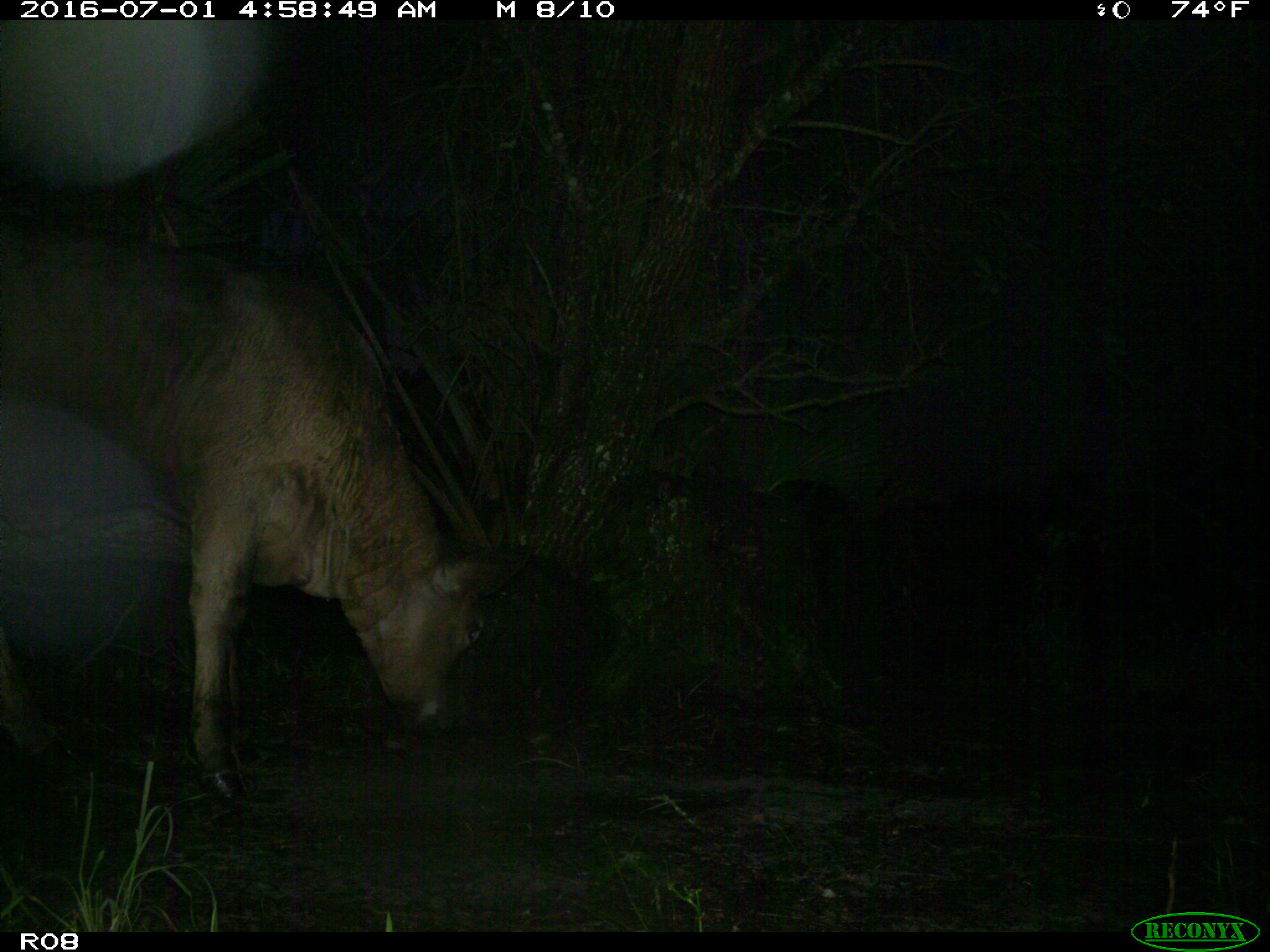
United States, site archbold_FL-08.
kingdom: Animalia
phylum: Chordata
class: Mammalia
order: Artiodactyla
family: Bovidae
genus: Bos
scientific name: Bos taurus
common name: domestic cow